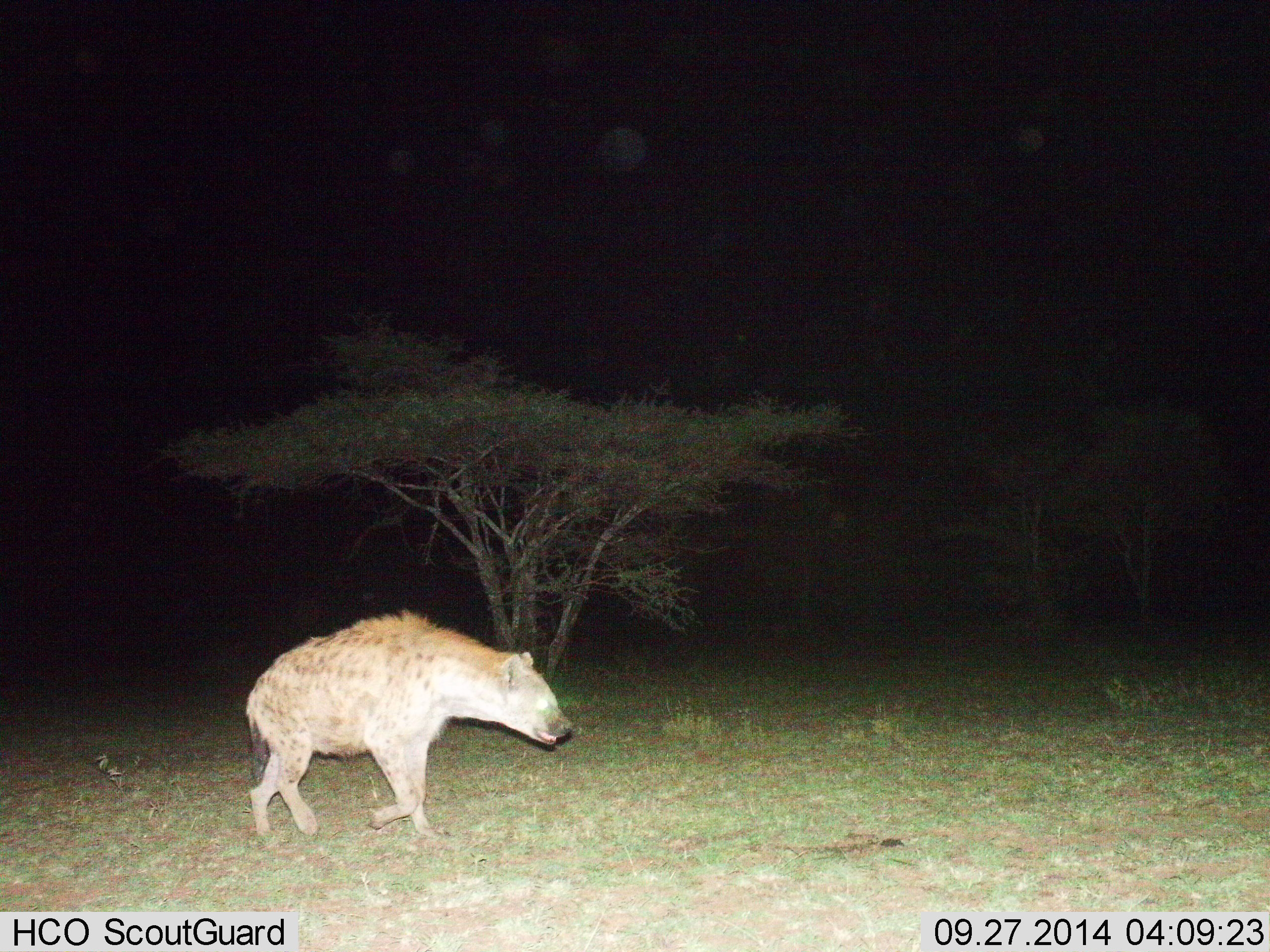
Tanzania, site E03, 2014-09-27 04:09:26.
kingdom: Animalia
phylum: Chordata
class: Mammalia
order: Carnivora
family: Hyaenidae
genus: Crocuta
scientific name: Crocuta crocuta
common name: spotted hyena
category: hyenaspotted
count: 1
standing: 10%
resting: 0%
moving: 90%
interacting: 0%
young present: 0%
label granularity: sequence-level